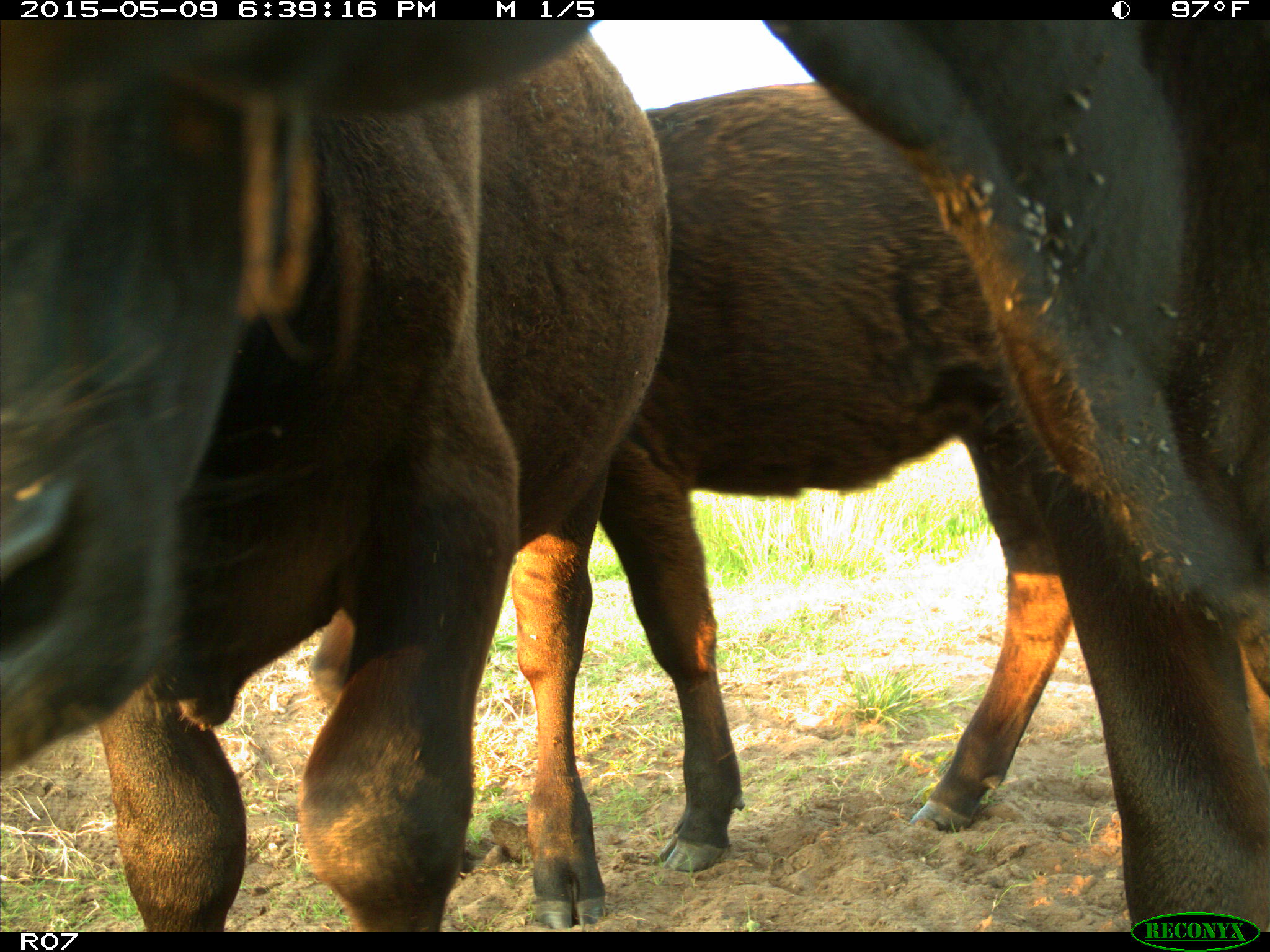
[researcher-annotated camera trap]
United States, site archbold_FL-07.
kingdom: Animalia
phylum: Chordata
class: Mammalia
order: Artiodactyla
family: Bovidae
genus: Bos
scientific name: Bos taurus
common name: domestic cow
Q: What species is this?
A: Bos taurus (domestic cow).